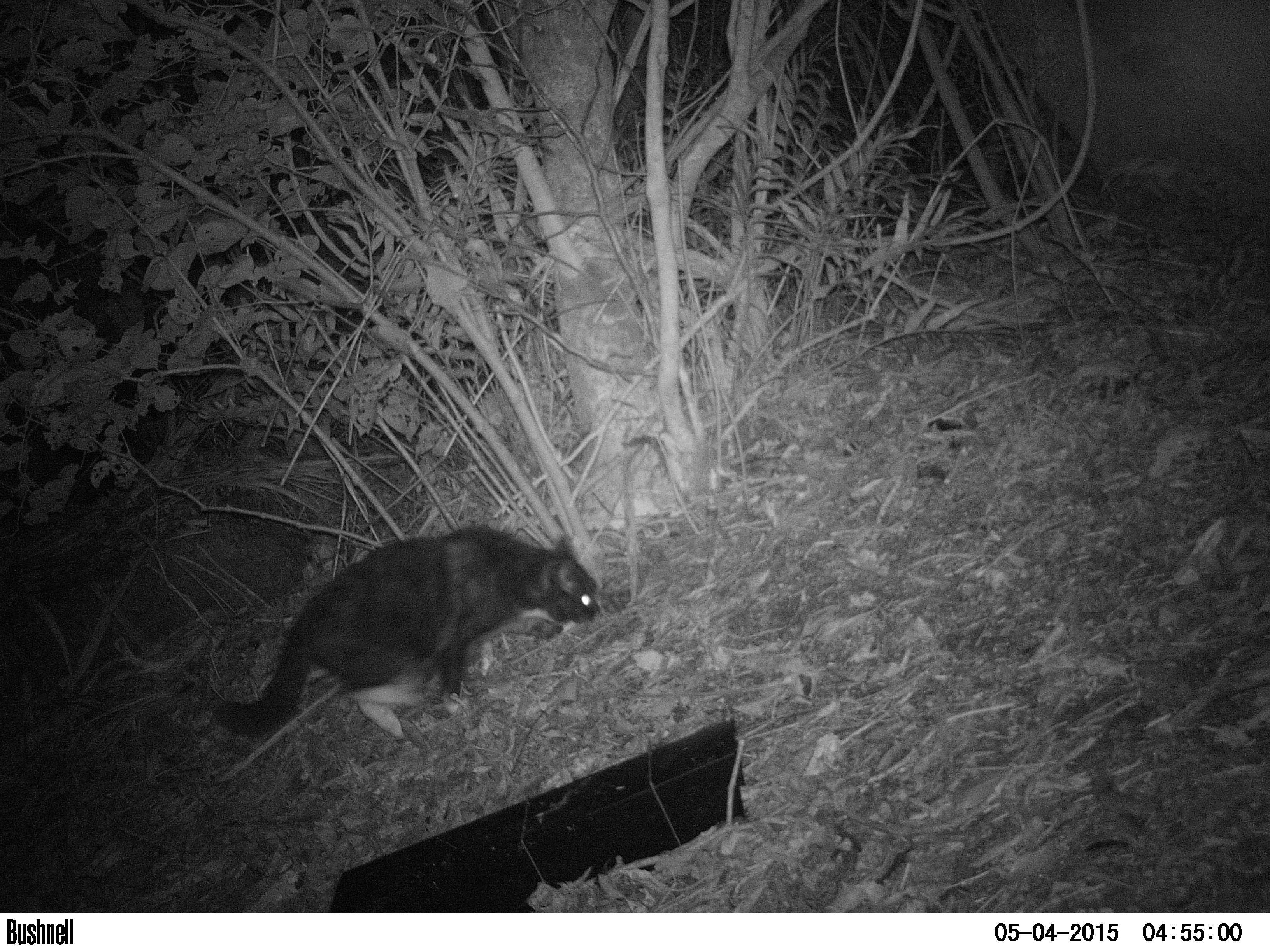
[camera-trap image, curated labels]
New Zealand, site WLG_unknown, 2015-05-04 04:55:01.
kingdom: Animalia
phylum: Chordata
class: Mammalia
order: Carnivora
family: Felidae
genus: Felis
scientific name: Felis catus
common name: domestic cat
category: cat